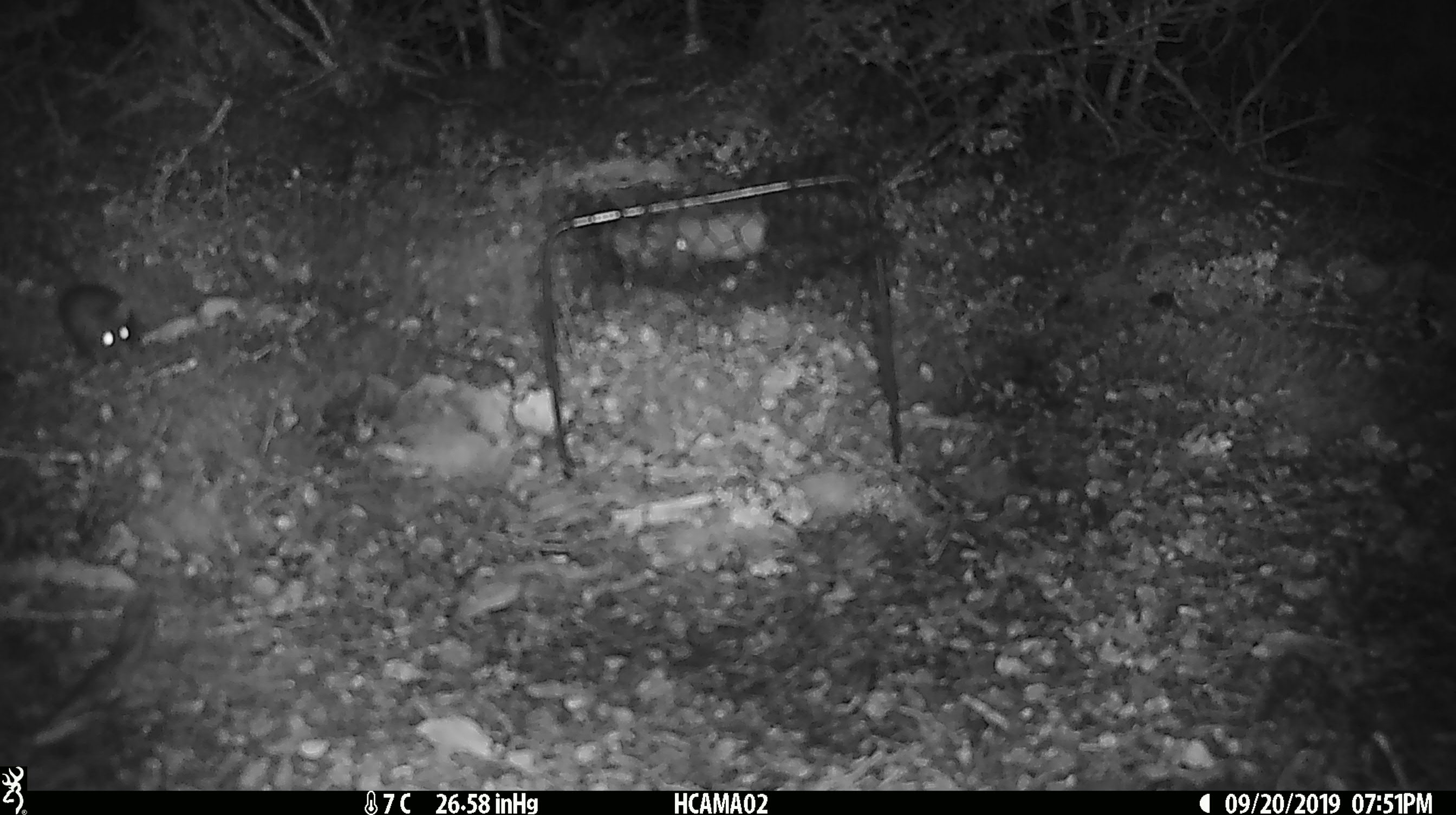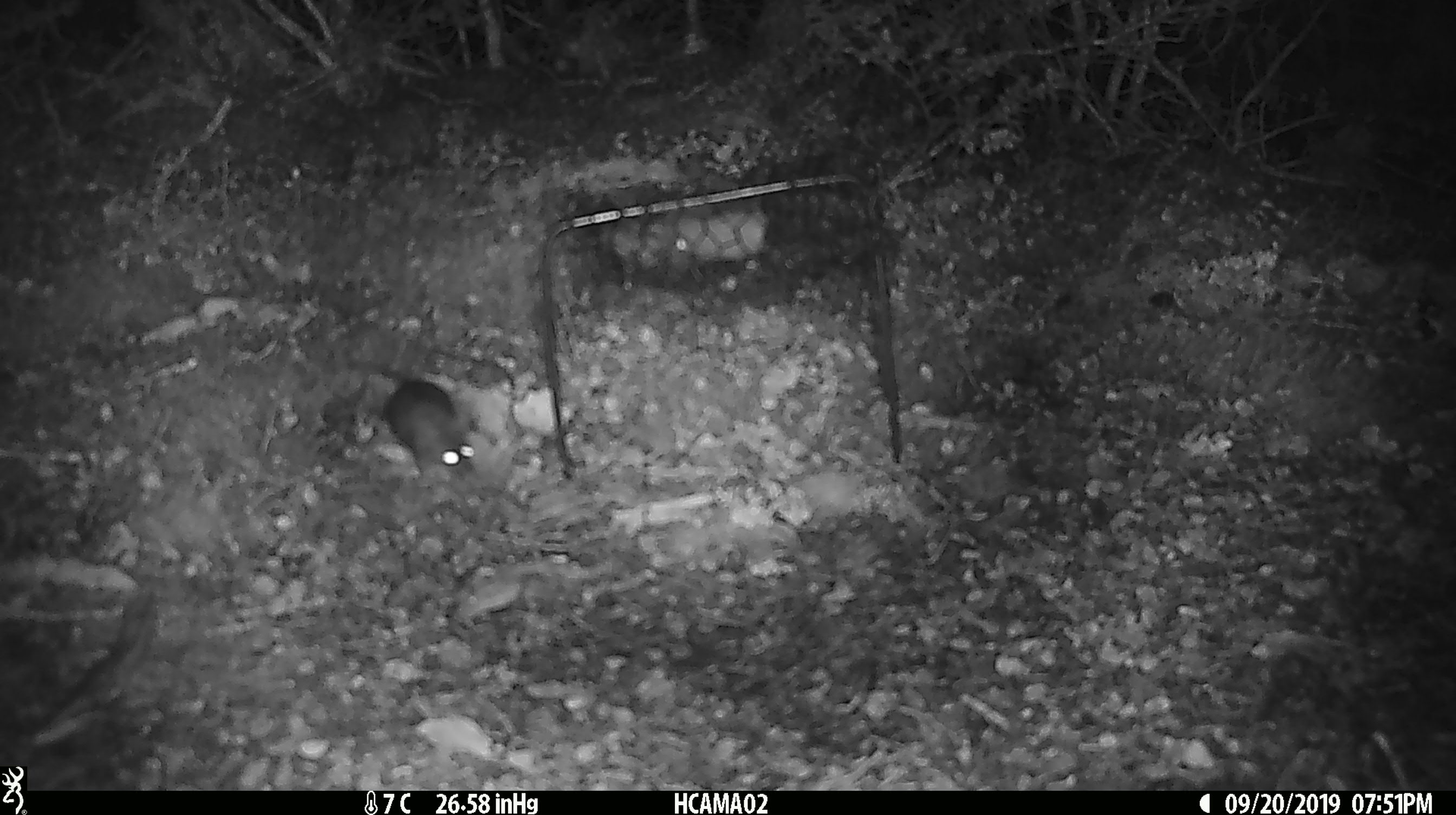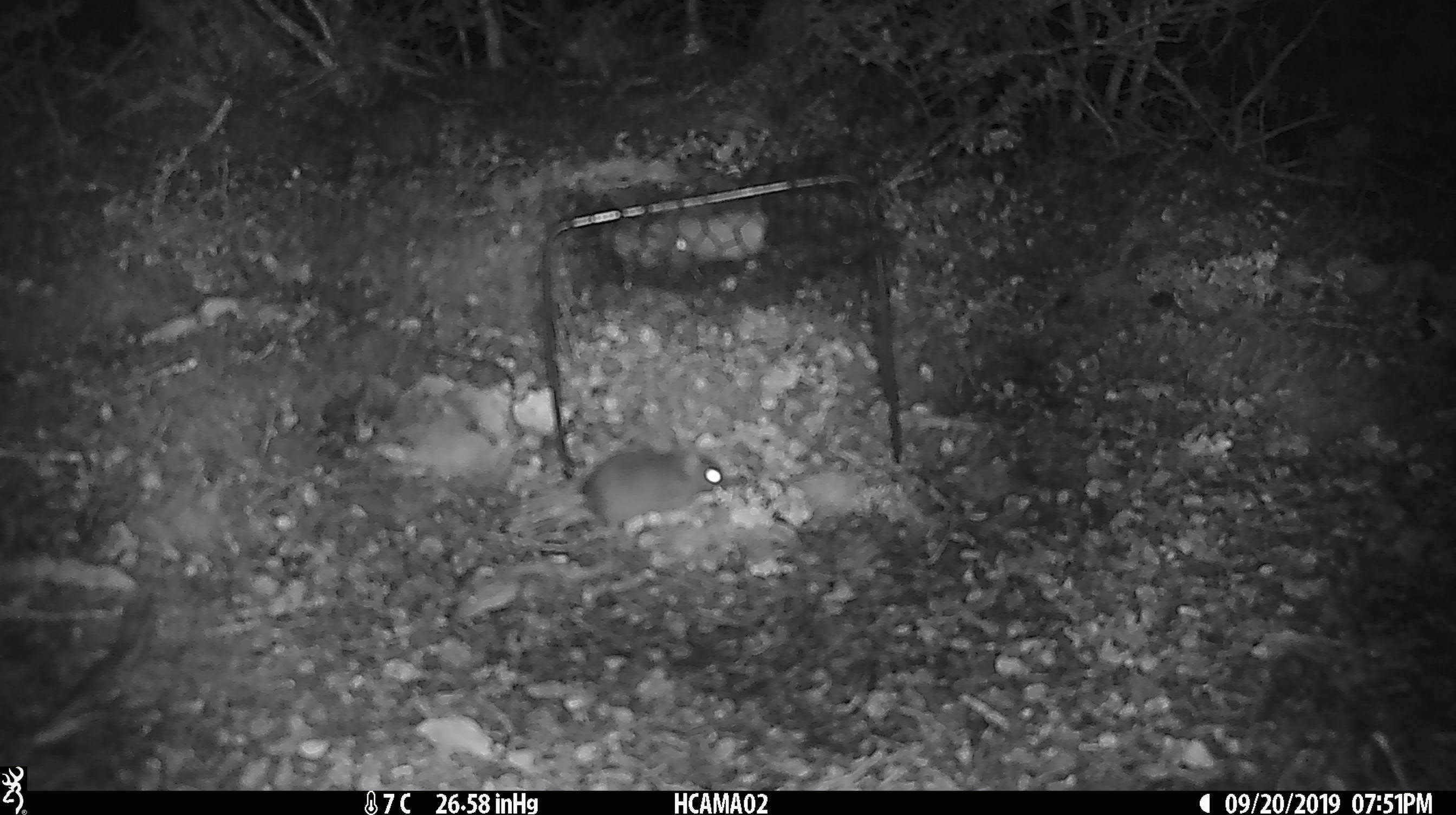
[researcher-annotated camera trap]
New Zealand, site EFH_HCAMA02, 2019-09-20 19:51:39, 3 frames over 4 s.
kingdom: Animalia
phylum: Chordata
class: Mammalia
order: Rodentia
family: Muridae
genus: Mus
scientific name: Mus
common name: mouse